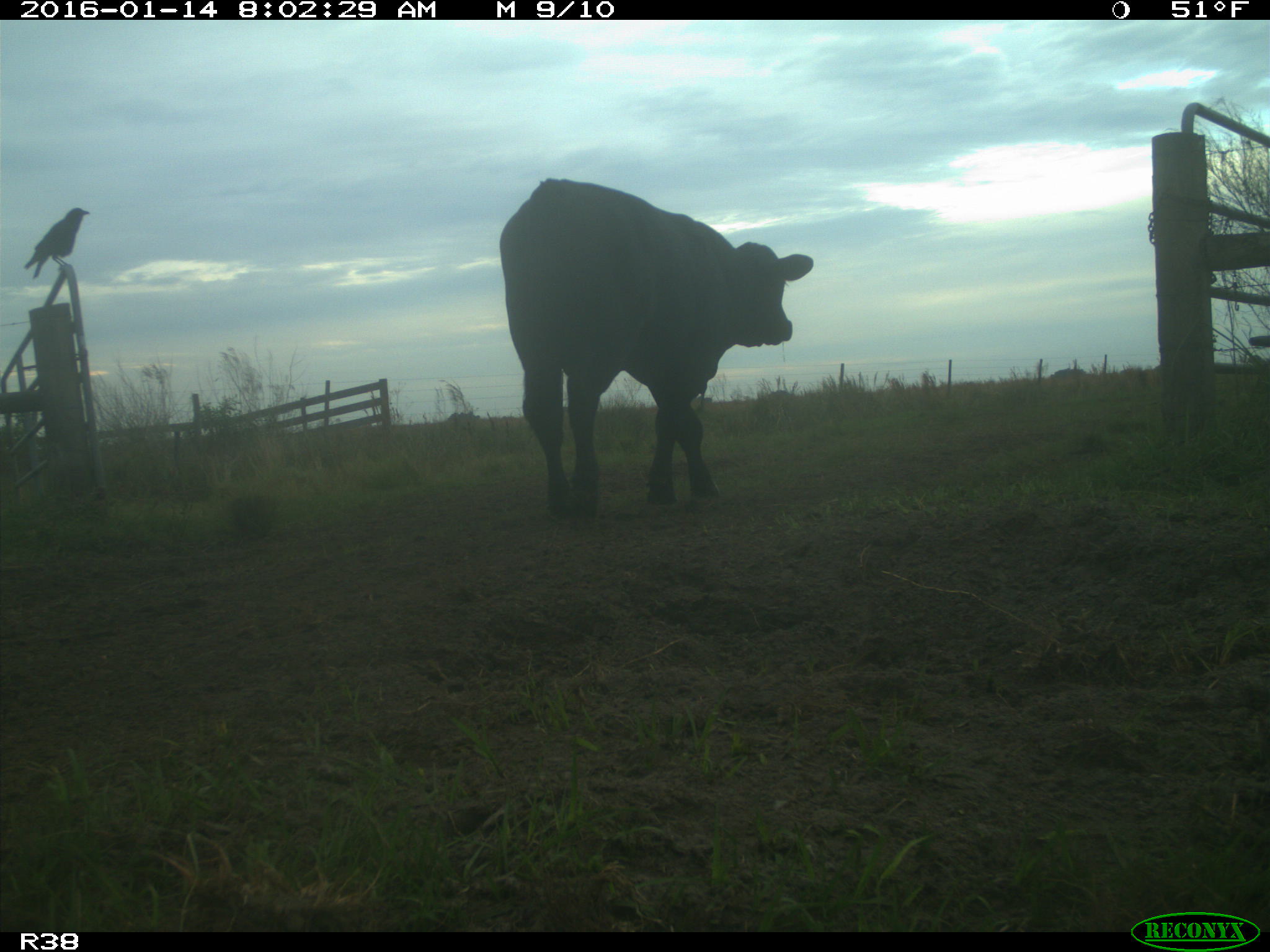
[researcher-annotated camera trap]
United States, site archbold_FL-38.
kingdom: Animalia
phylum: Chordata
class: Mammalia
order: Artiodactyla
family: Bovidae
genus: Bos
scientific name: Bos taurus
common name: domestic cow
Bos taurus (domestic cow).